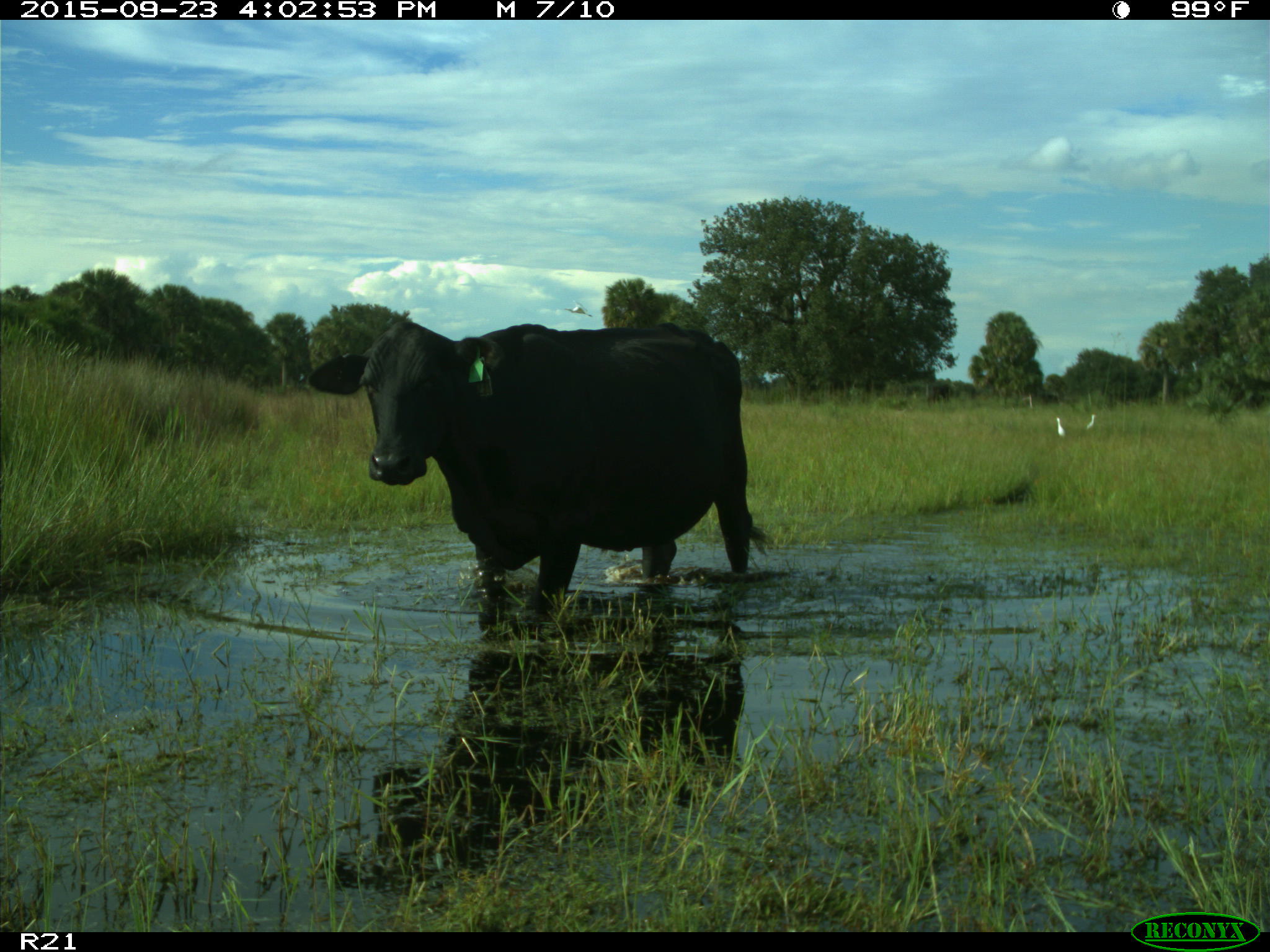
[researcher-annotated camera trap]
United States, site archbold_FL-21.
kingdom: Animalia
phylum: Chordata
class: Mammalia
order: Artiodactyla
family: Bovidae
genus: Bos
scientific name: Bos taurus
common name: domestic cow